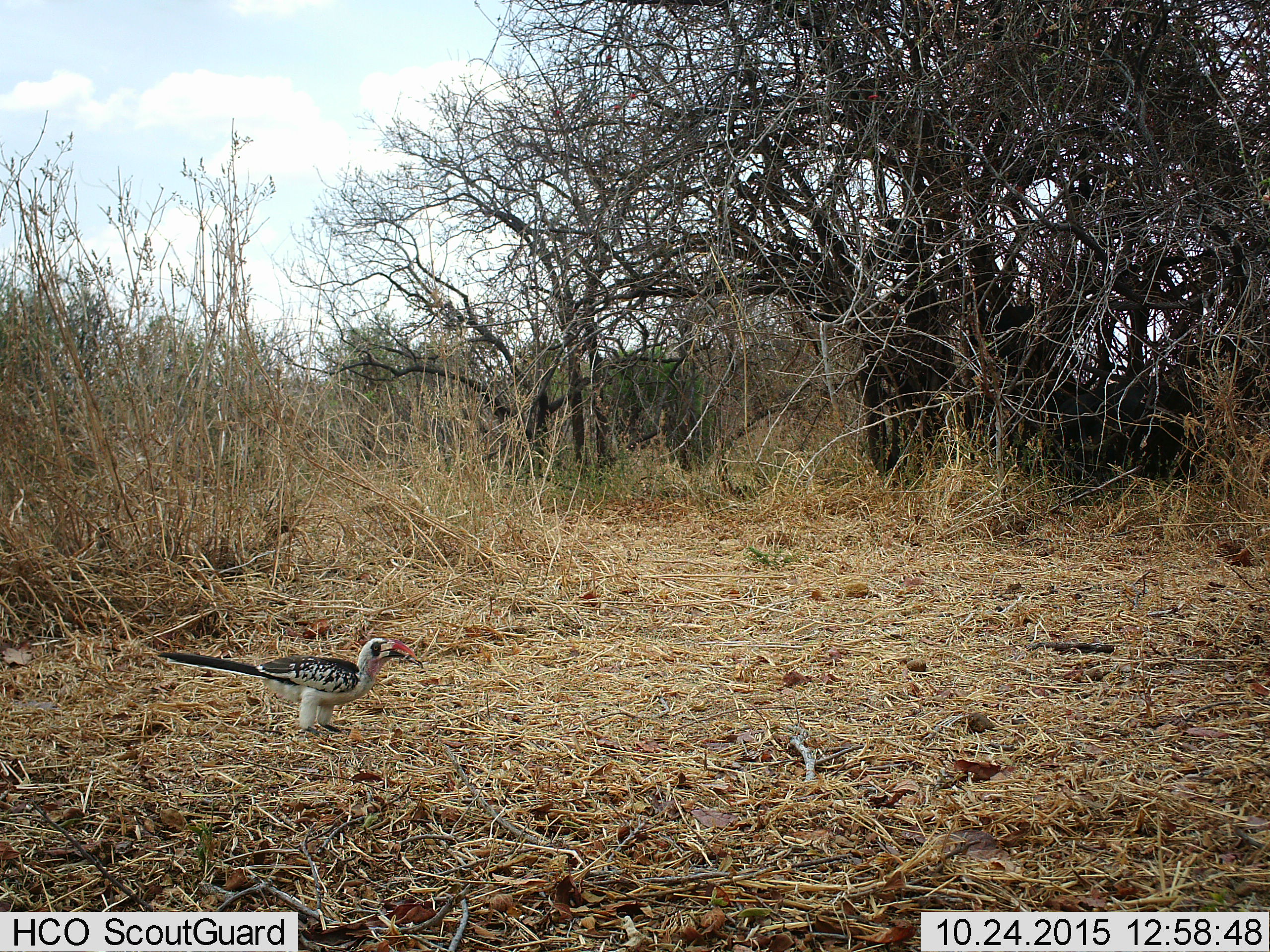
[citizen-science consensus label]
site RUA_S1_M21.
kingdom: Animalia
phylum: Chordata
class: Aves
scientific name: Aves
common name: bird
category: birdother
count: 1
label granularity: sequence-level